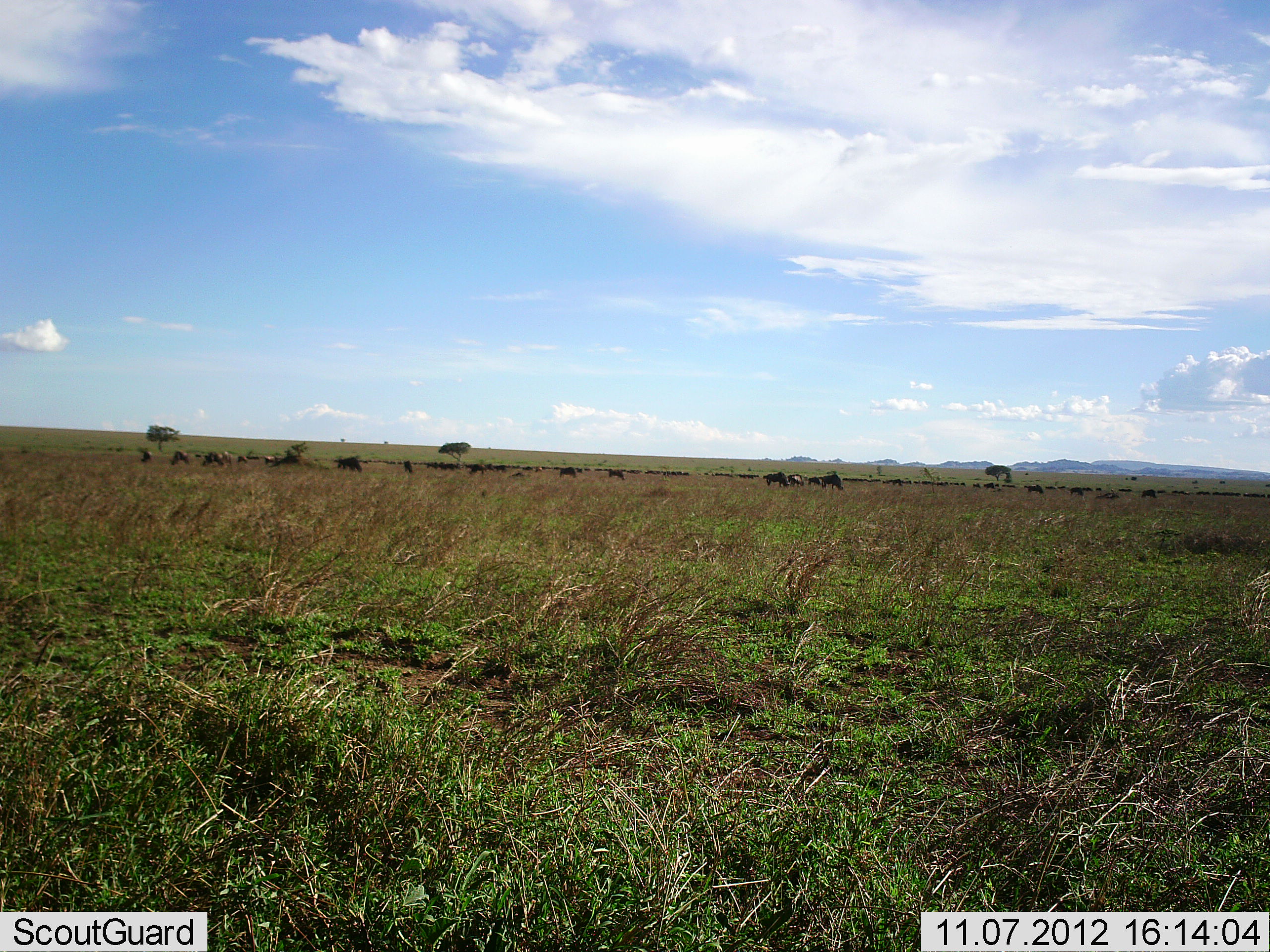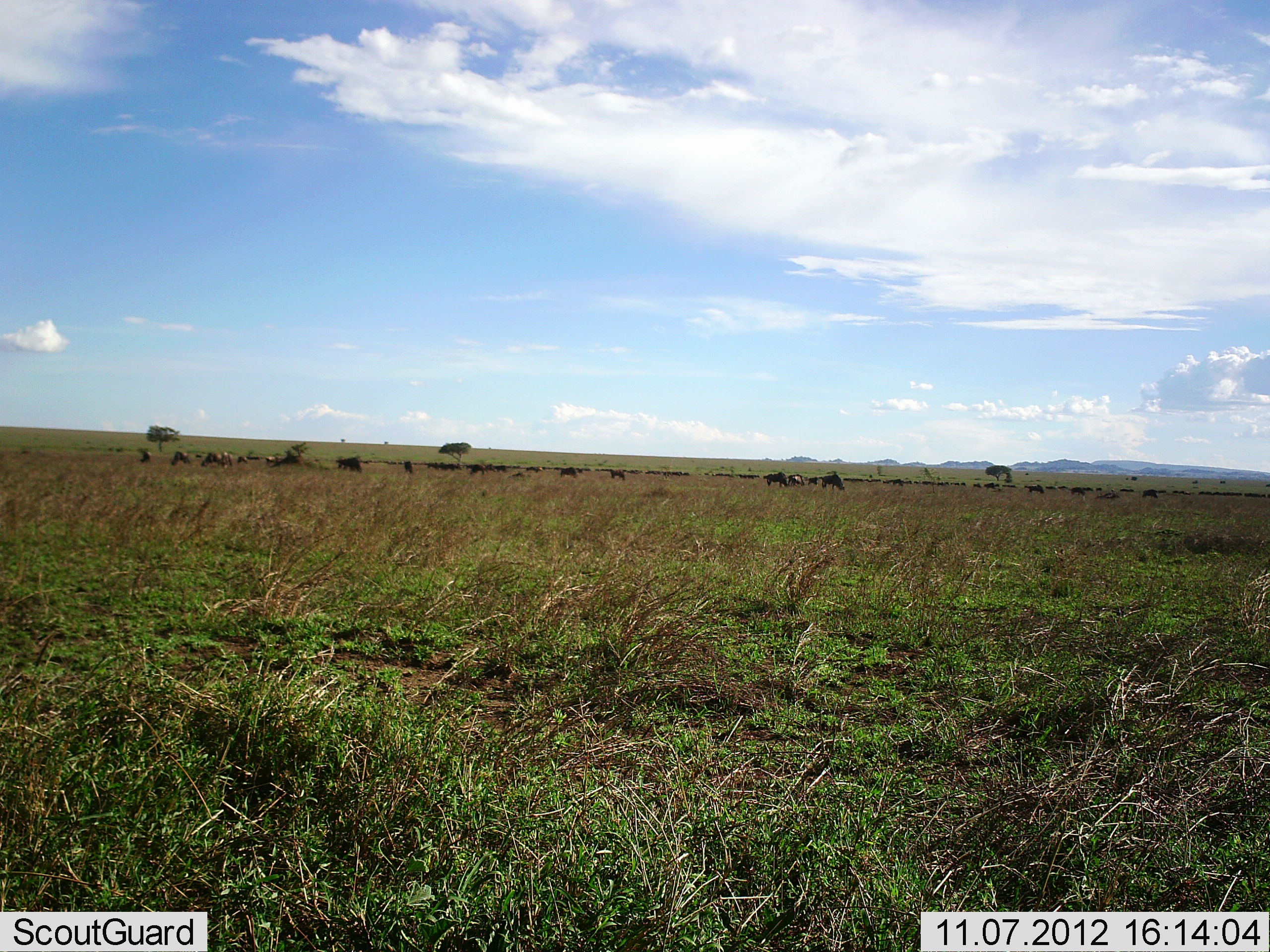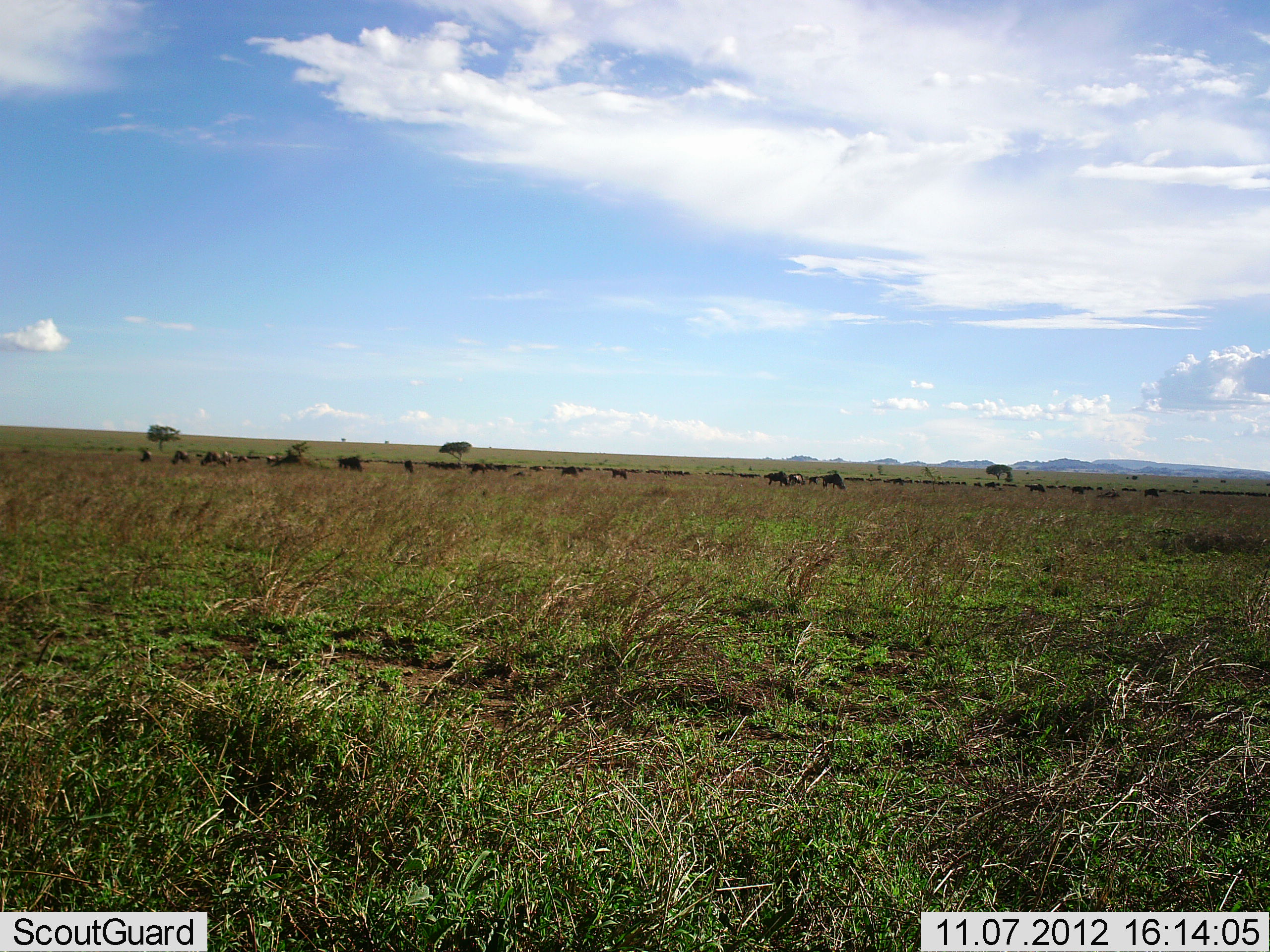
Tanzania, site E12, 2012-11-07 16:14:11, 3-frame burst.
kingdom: Animalia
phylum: Chordata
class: Mammalia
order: Artiodactyla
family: Bovidae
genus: Connochaetes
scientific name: Connochaetes taurinus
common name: blue wildebeest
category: wildebeest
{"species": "wildebeest (blue wildebeest) (Connochaetes taurinus)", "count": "51+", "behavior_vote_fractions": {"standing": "50%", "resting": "0%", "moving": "20%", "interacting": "0%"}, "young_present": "0%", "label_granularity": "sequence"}